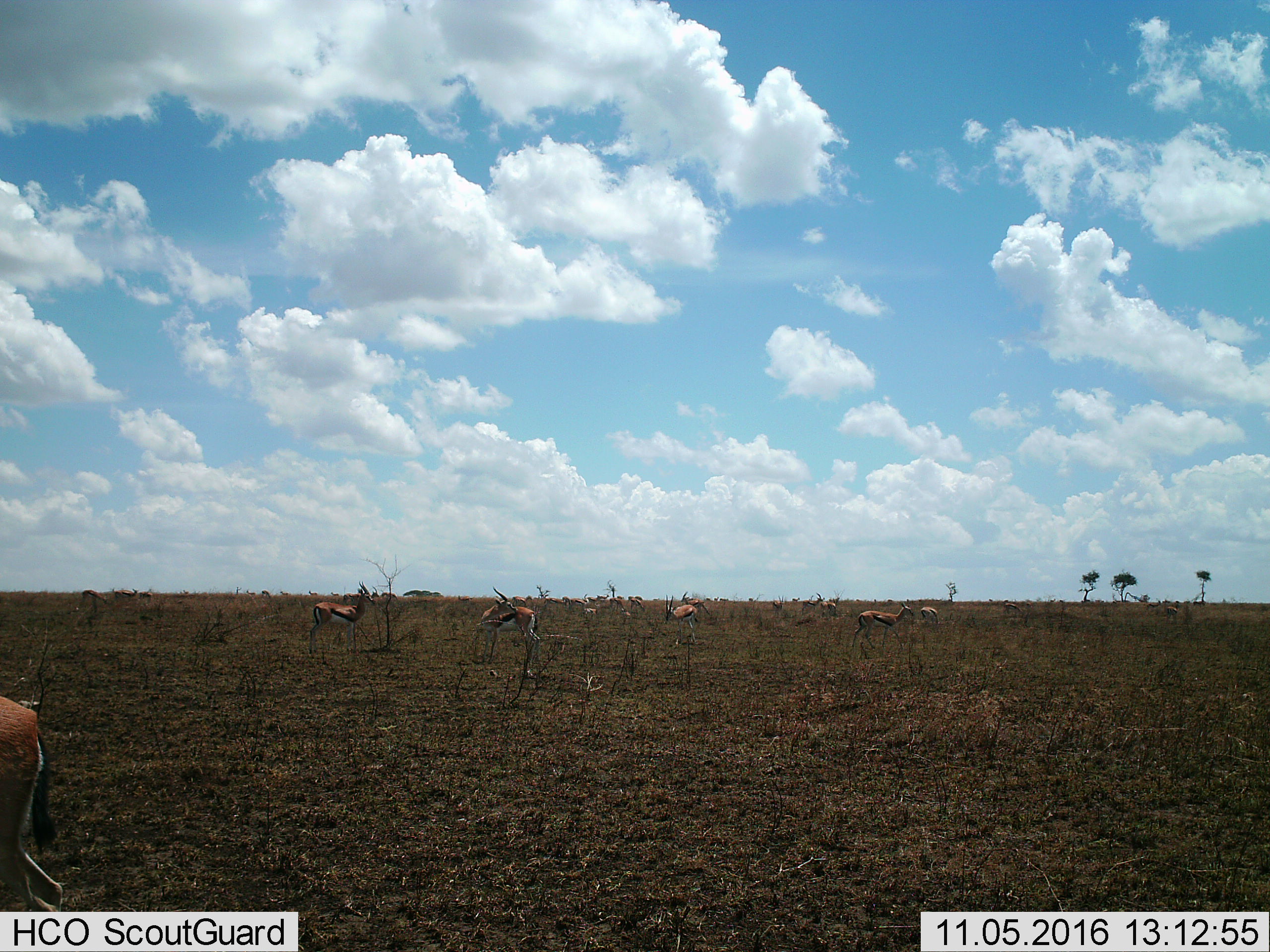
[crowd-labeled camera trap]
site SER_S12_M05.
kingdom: Animalia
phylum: Chordata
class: Mammalia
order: Artiodactyla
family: Bovidae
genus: Eudorcas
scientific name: Eudorcas thomsonii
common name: thomson's gazelle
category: gazellethomsons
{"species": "gazellethomsons (thomson's gazelle) (Eudorcas thomsonii)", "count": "11-50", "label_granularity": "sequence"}